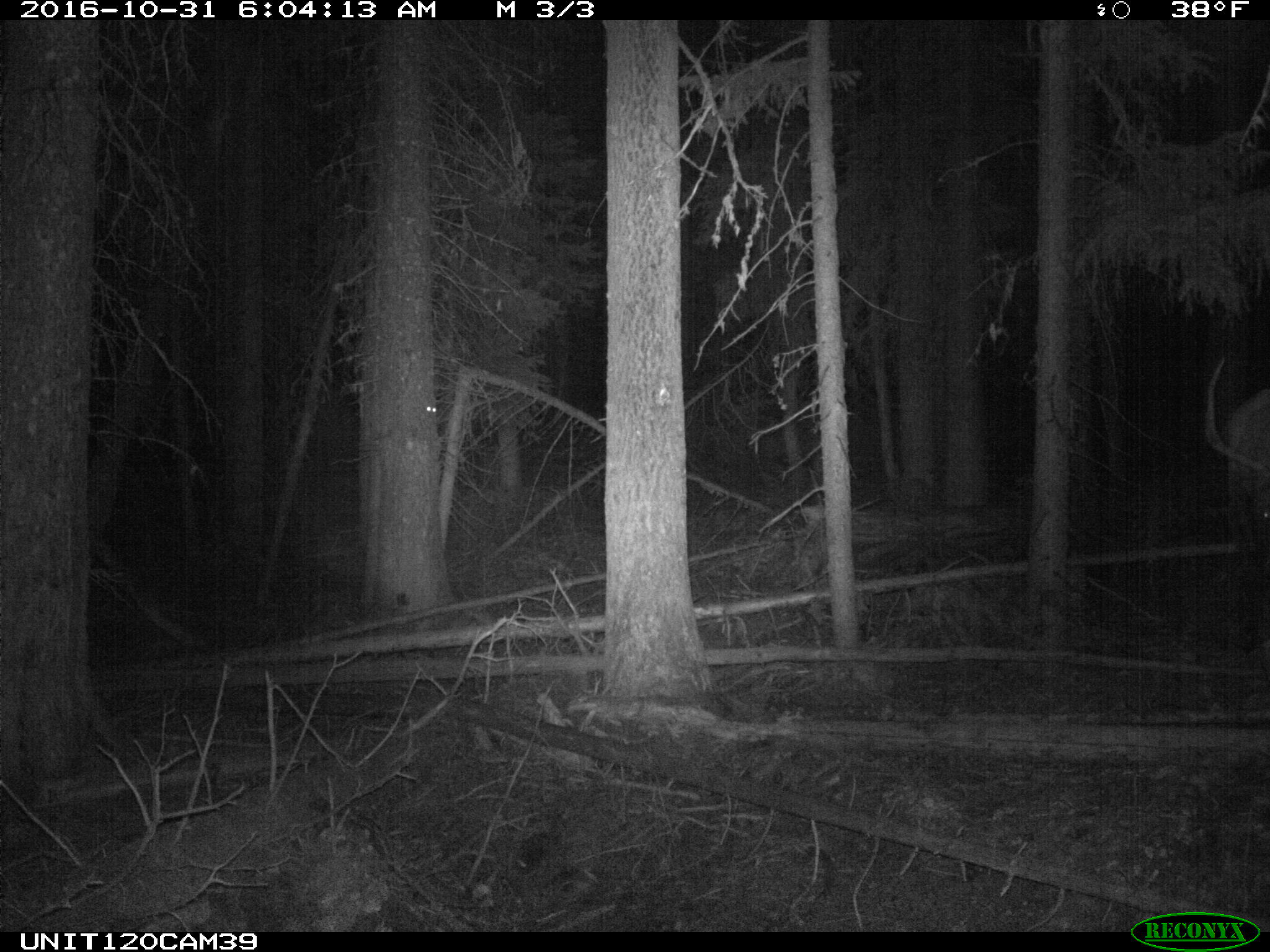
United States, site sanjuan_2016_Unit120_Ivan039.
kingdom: Animalia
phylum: Chordata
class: Mammalia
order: Artiodactyla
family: Cervidae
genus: Cervus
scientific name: Cervus elaphus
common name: red deer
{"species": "Cervus elaphus (red deer)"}